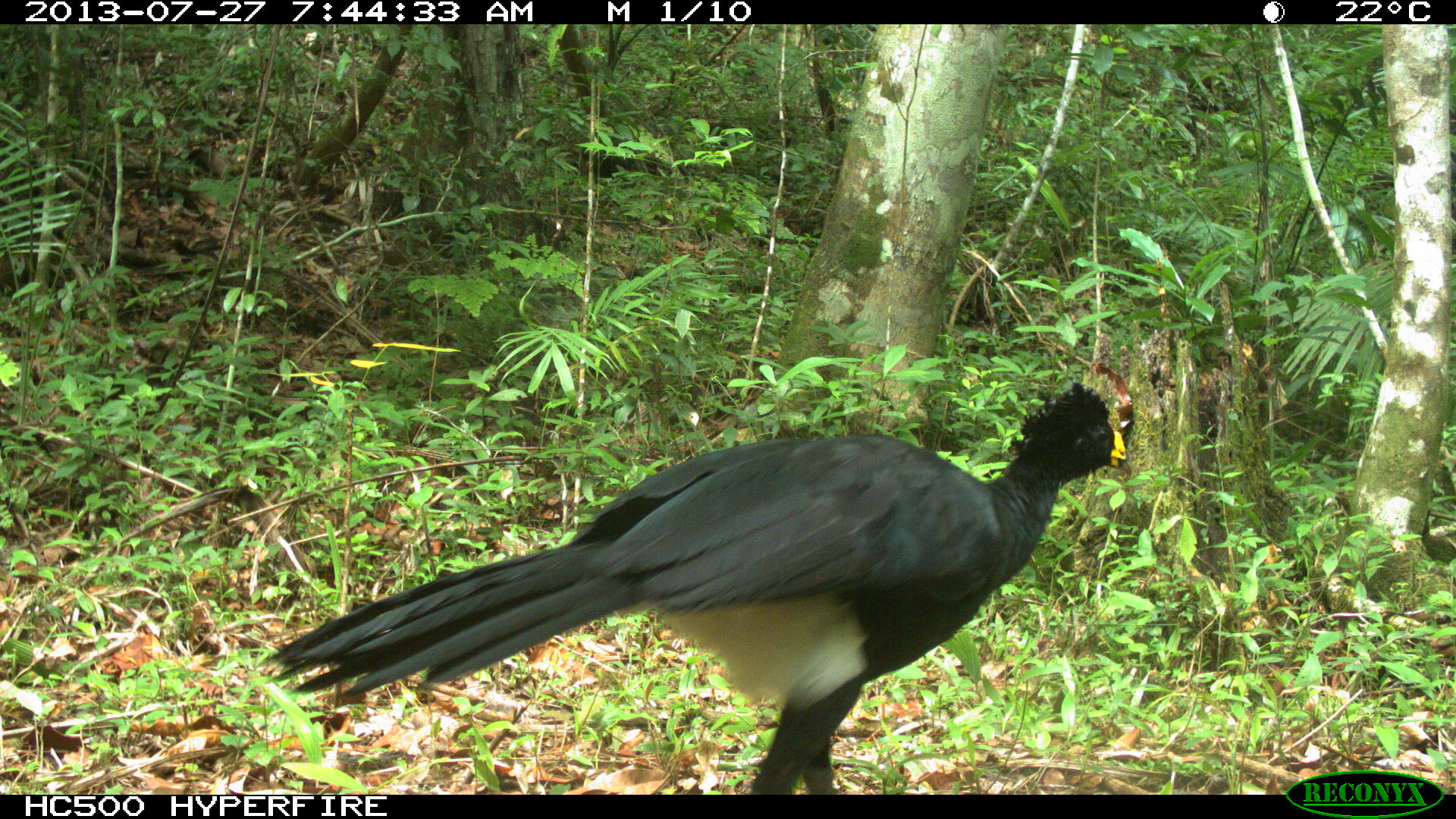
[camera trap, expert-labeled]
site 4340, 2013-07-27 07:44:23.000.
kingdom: Animalia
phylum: Chordata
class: Aves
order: Galliformes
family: Cracidae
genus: Crax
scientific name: Crax rubra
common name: great curassow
Crax rubra (great curassow), count 1, sex male.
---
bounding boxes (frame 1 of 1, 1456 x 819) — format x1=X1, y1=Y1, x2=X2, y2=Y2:
crax rubra: x1=259, y1=357, x2=1135, y2=794